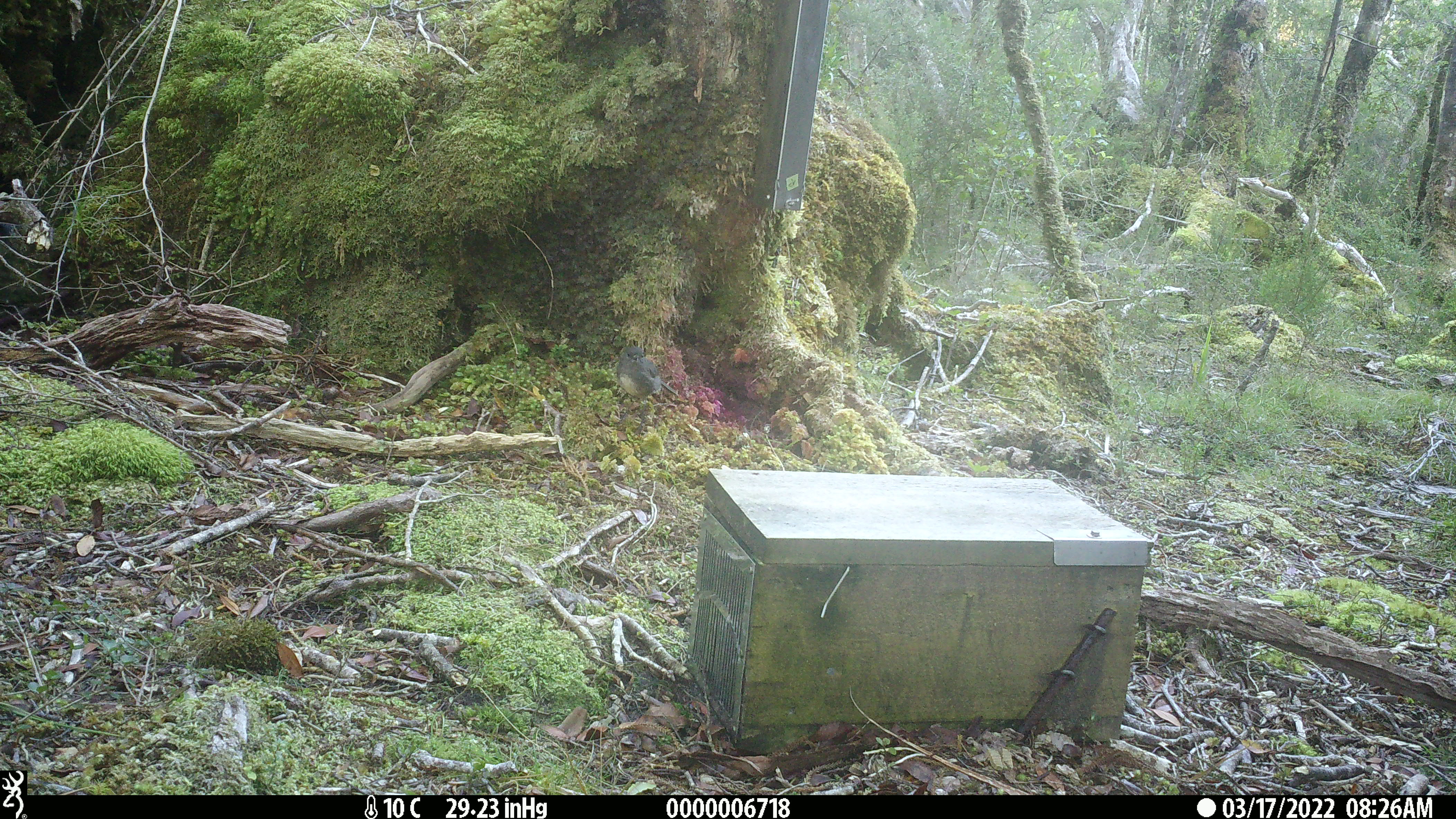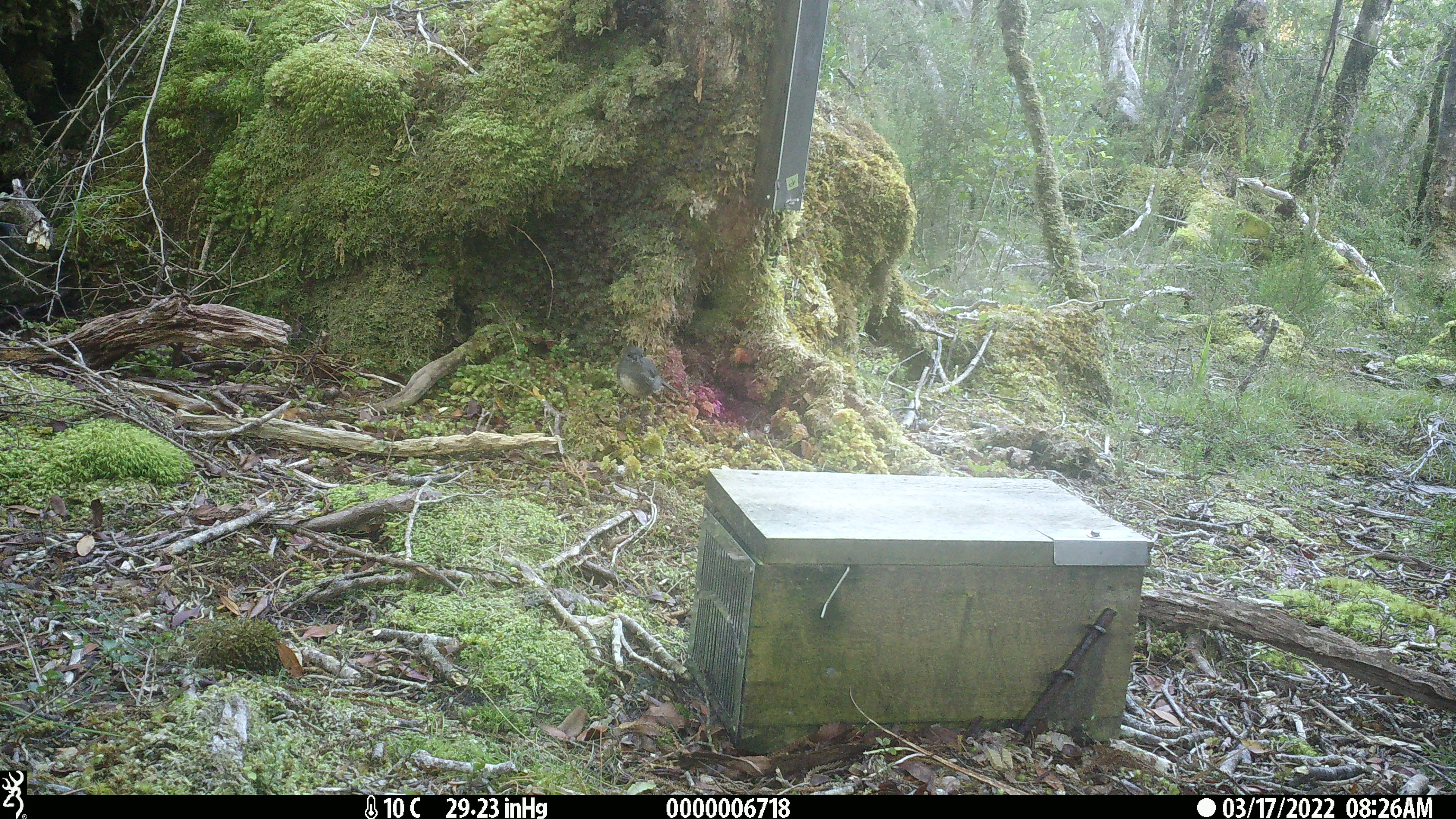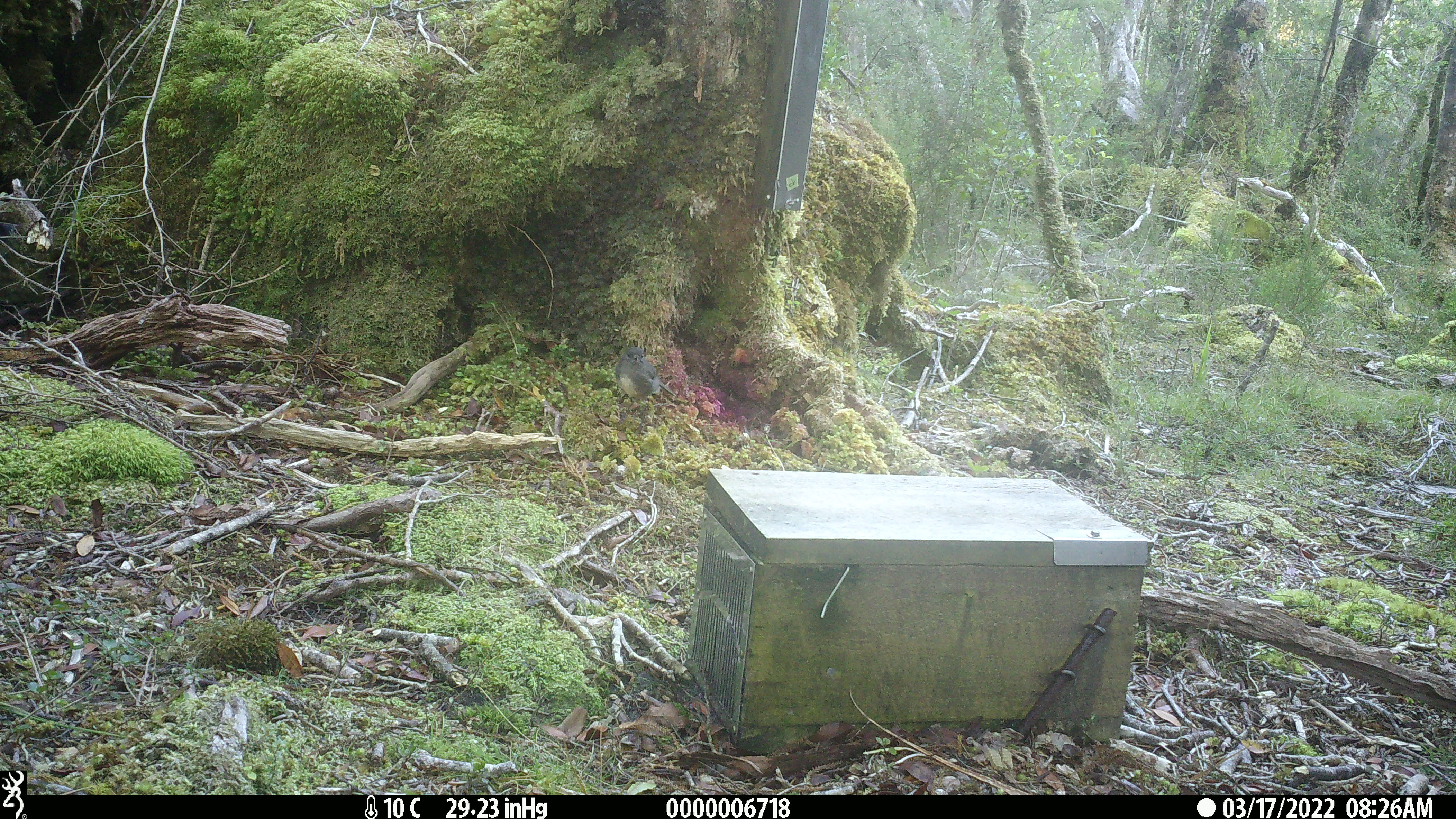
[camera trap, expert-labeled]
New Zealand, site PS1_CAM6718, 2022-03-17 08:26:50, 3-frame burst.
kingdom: Animalia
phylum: Chordata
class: Aves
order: Passeriformes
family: Petroicidae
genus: Petroica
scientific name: Petroica australis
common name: new zealand robin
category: robin